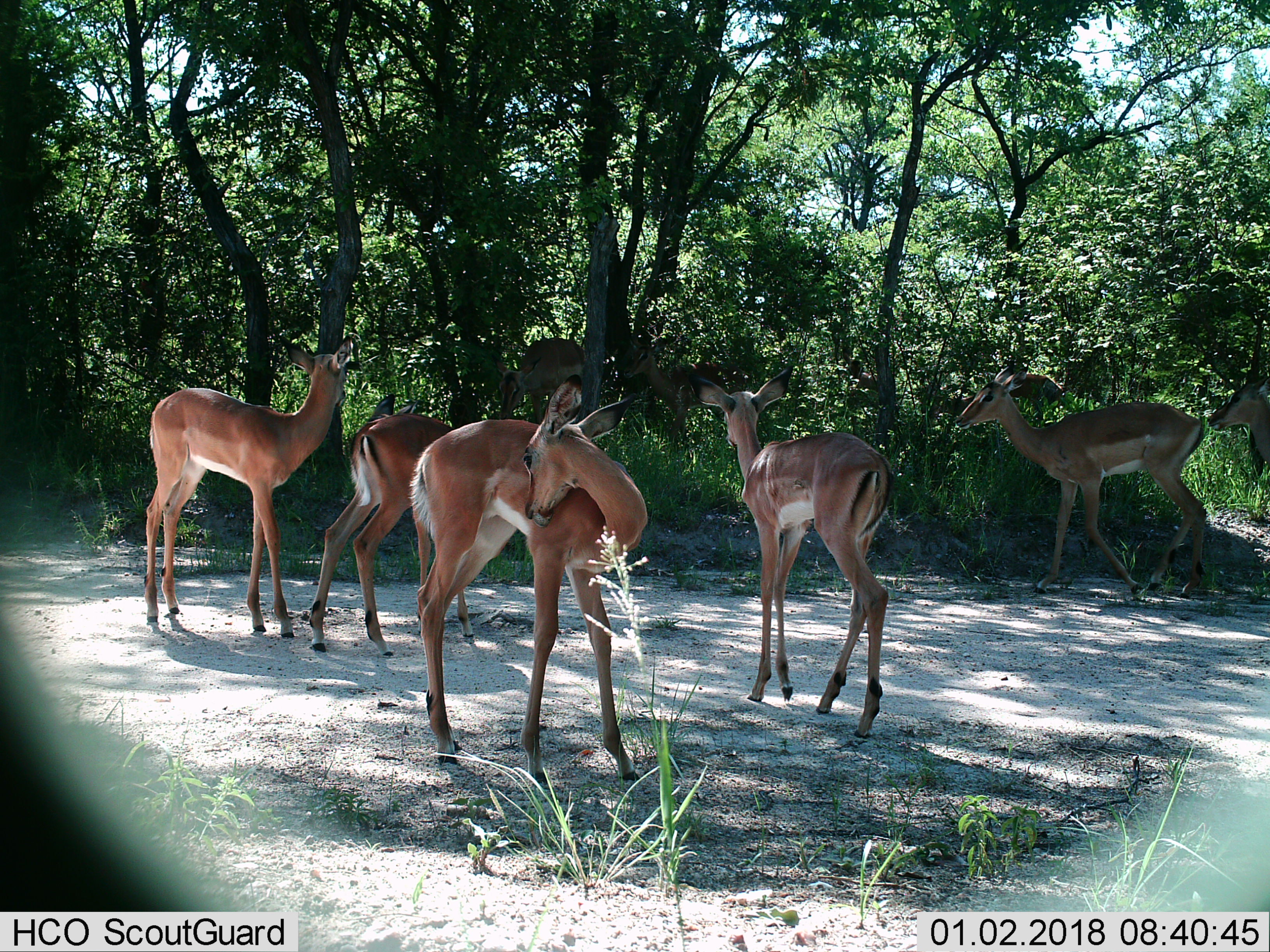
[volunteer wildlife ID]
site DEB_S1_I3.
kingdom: Animalia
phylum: Chordata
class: Mammalia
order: Artiodactyla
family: Bovidae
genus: Aepyceros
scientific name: Aepyceros melampus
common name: impala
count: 9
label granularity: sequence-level